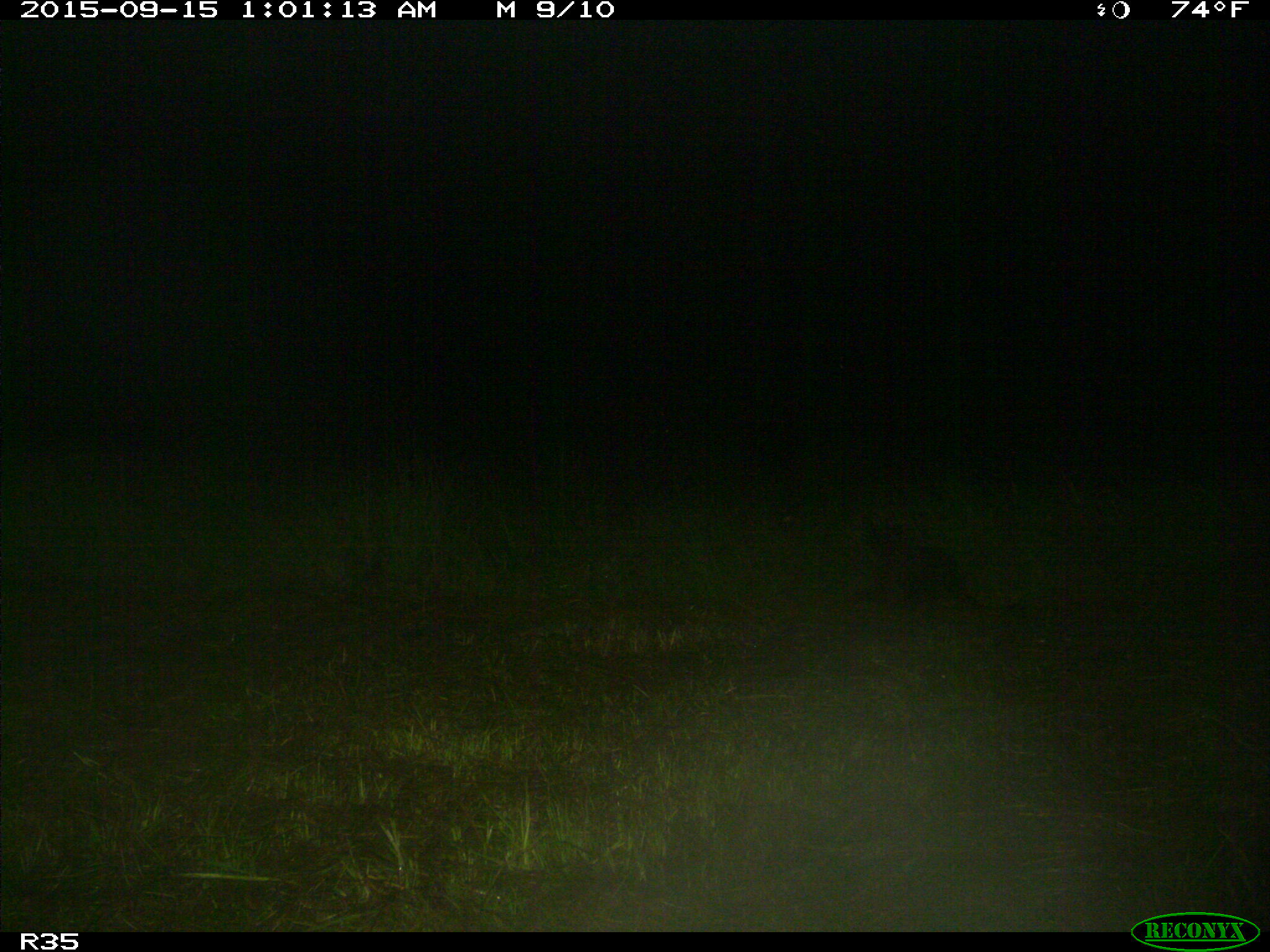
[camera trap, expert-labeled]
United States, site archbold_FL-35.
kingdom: Animalia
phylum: Chordata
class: Mammalia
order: Carnivora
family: Procyonidae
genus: Procyon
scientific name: Procyon lotor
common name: common raccoon